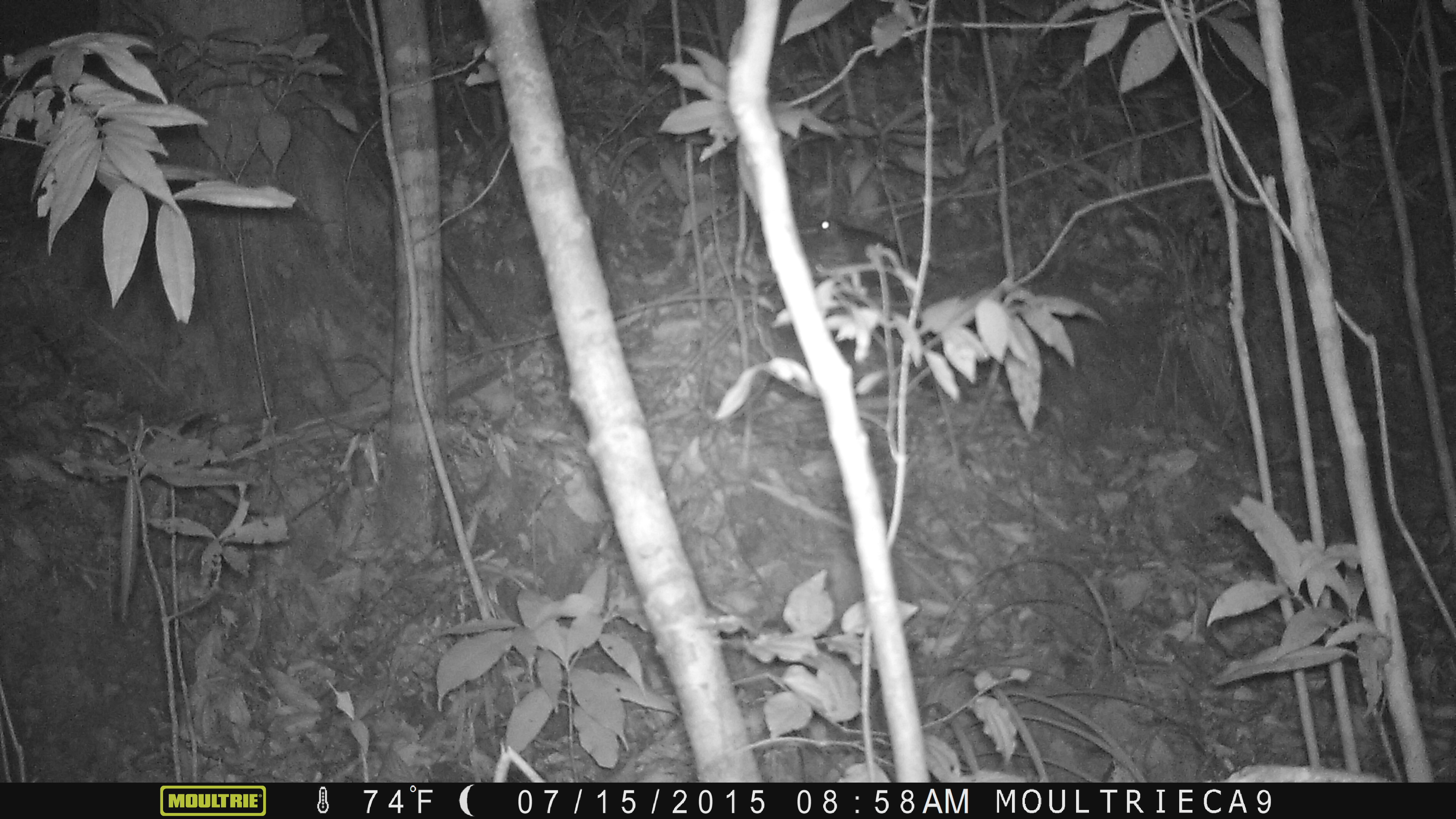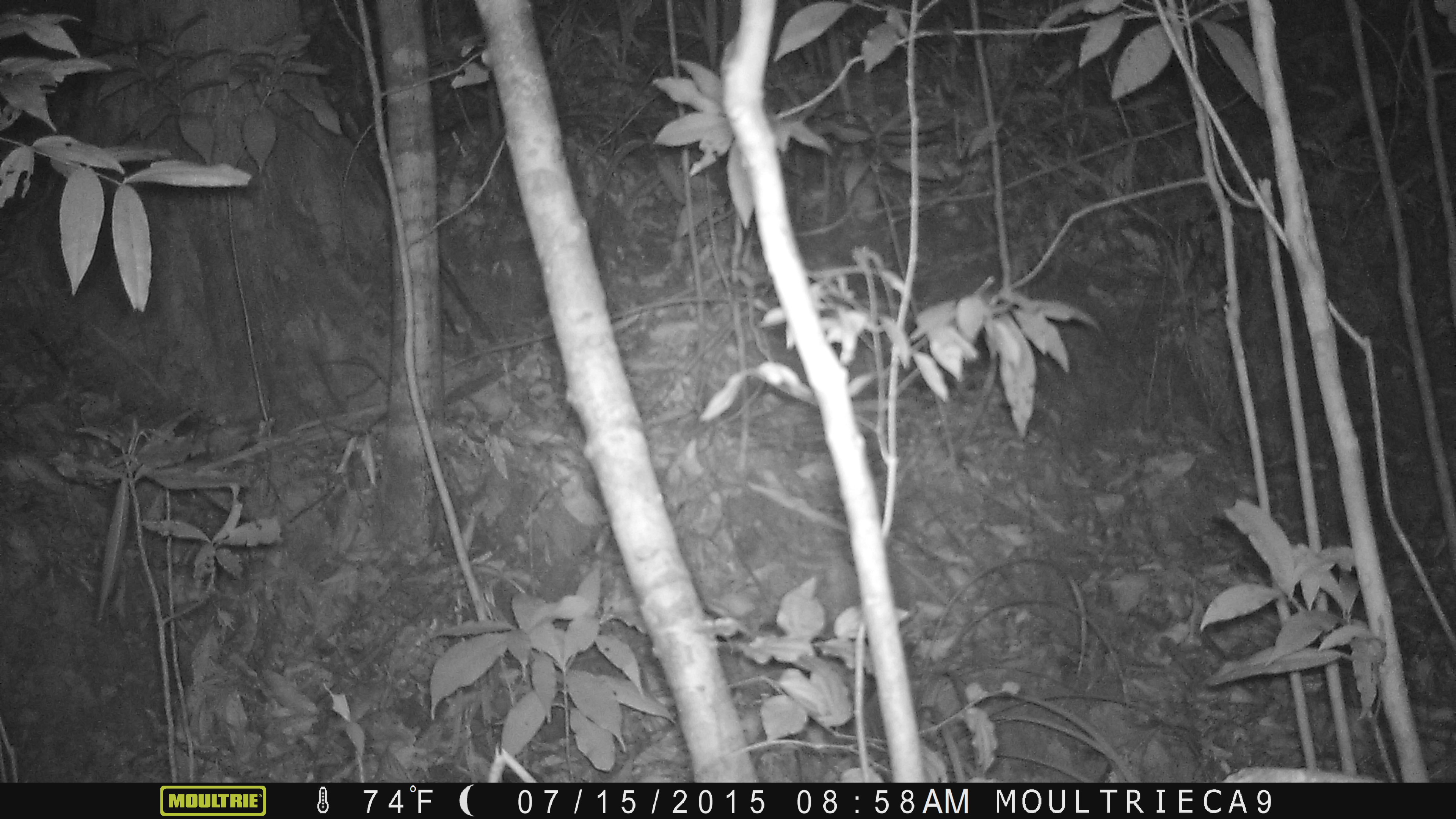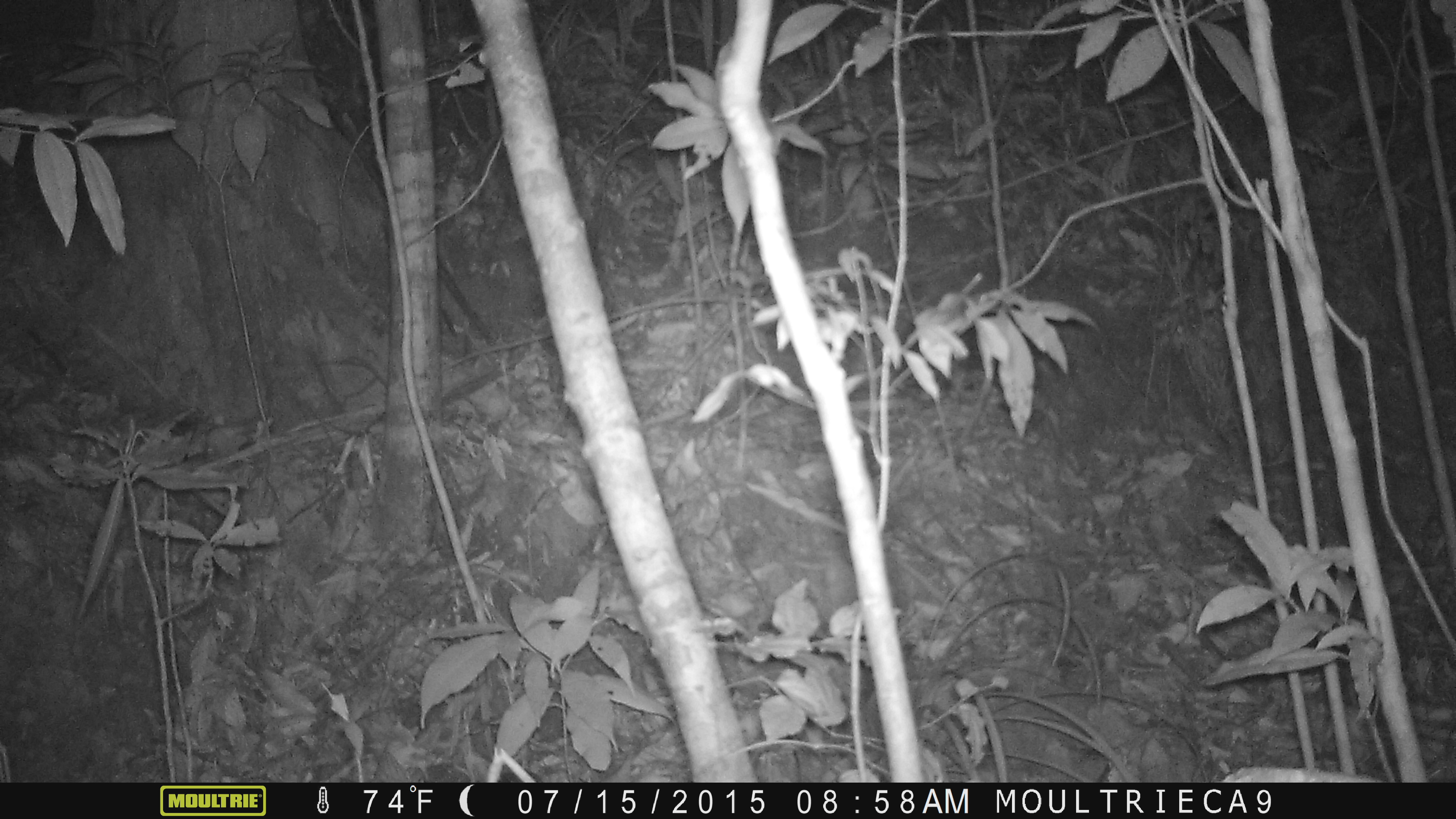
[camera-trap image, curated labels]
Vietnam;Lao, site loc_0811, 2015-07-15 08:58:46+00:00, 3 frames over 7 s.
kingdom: Animalia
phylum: Chordata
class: Mammalia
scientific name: Mammalia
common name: mammal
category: unidentified small mammal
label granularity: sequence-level